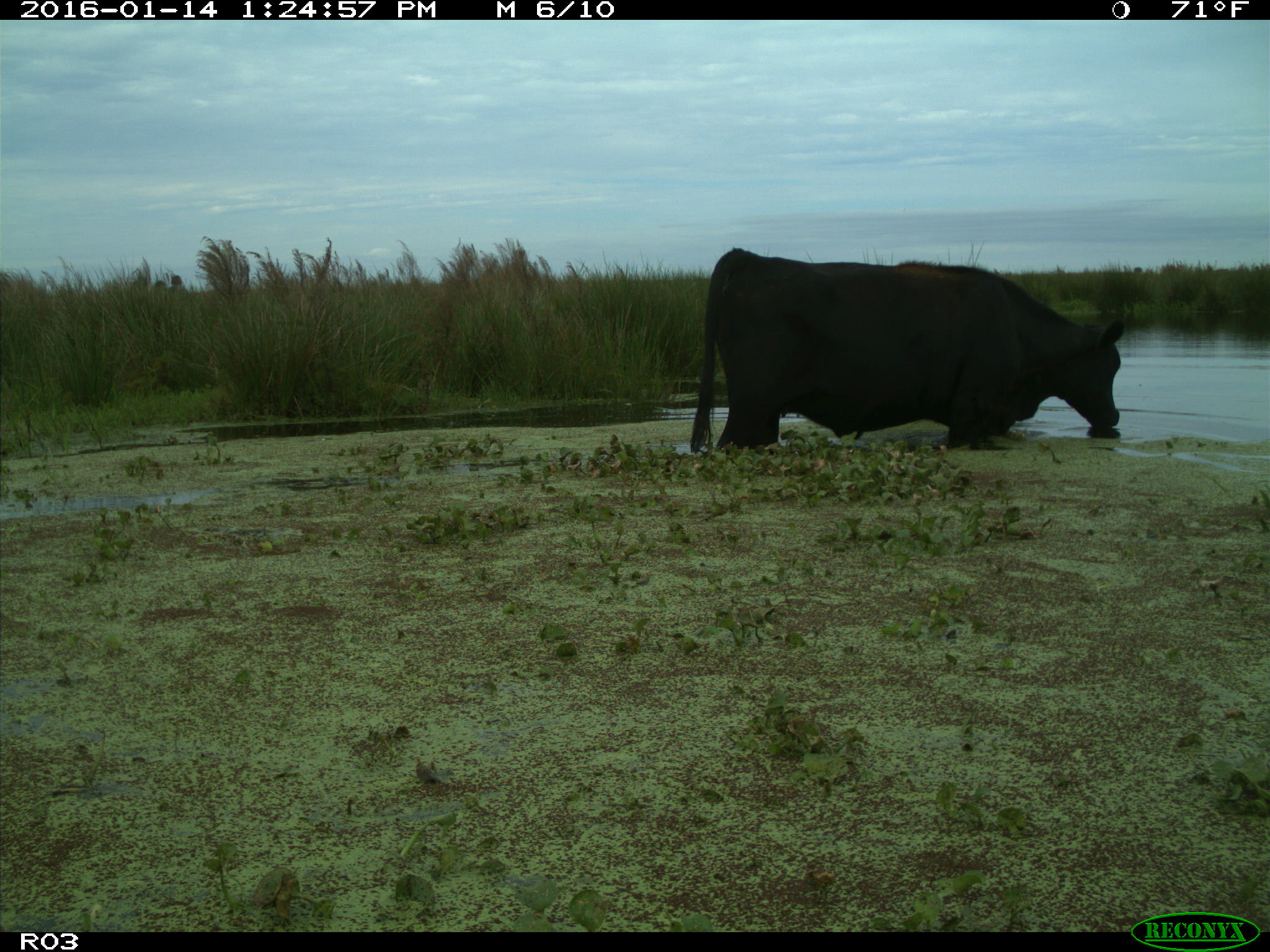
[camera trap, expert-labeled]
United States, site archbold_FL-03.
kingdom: Animalia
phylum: Chordata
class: Mammalia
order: Artiodactyla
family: Bovidae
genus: Bos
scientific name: Bos taurus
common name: domestic cow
Bos taurus (domestic cow).